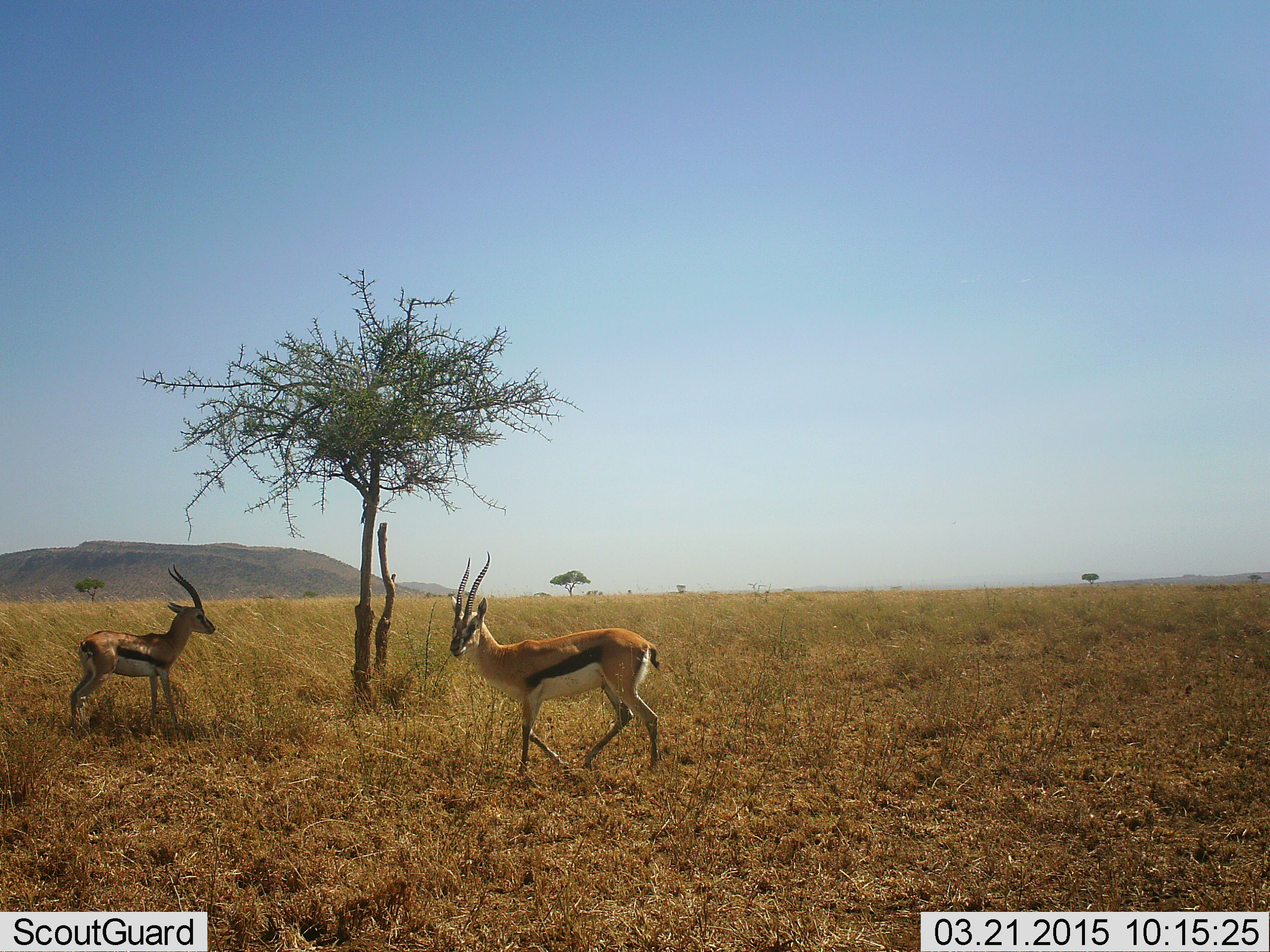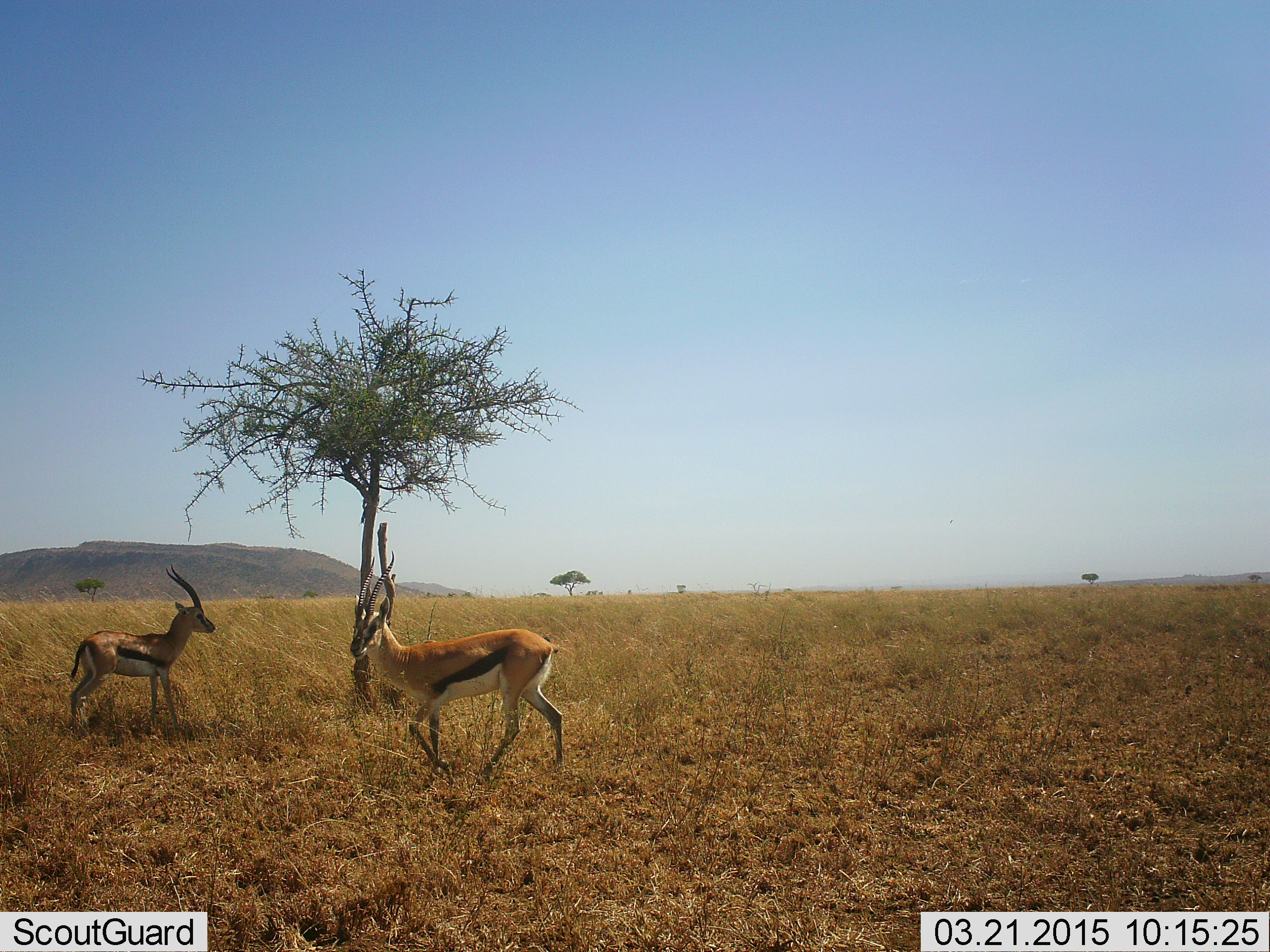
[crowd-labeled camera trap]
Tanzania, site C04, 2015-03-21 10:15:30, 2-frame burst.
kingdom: Animalia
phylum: Chordata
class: Mammalia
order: Artiodactyla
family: Bovidae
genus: Eudorcas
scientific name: Eudorcas thomsonii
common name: thomson's gazelle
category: gazellethomsons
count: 2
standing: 70%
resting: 0%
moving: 60%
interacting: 0%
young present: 0%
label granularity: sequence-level